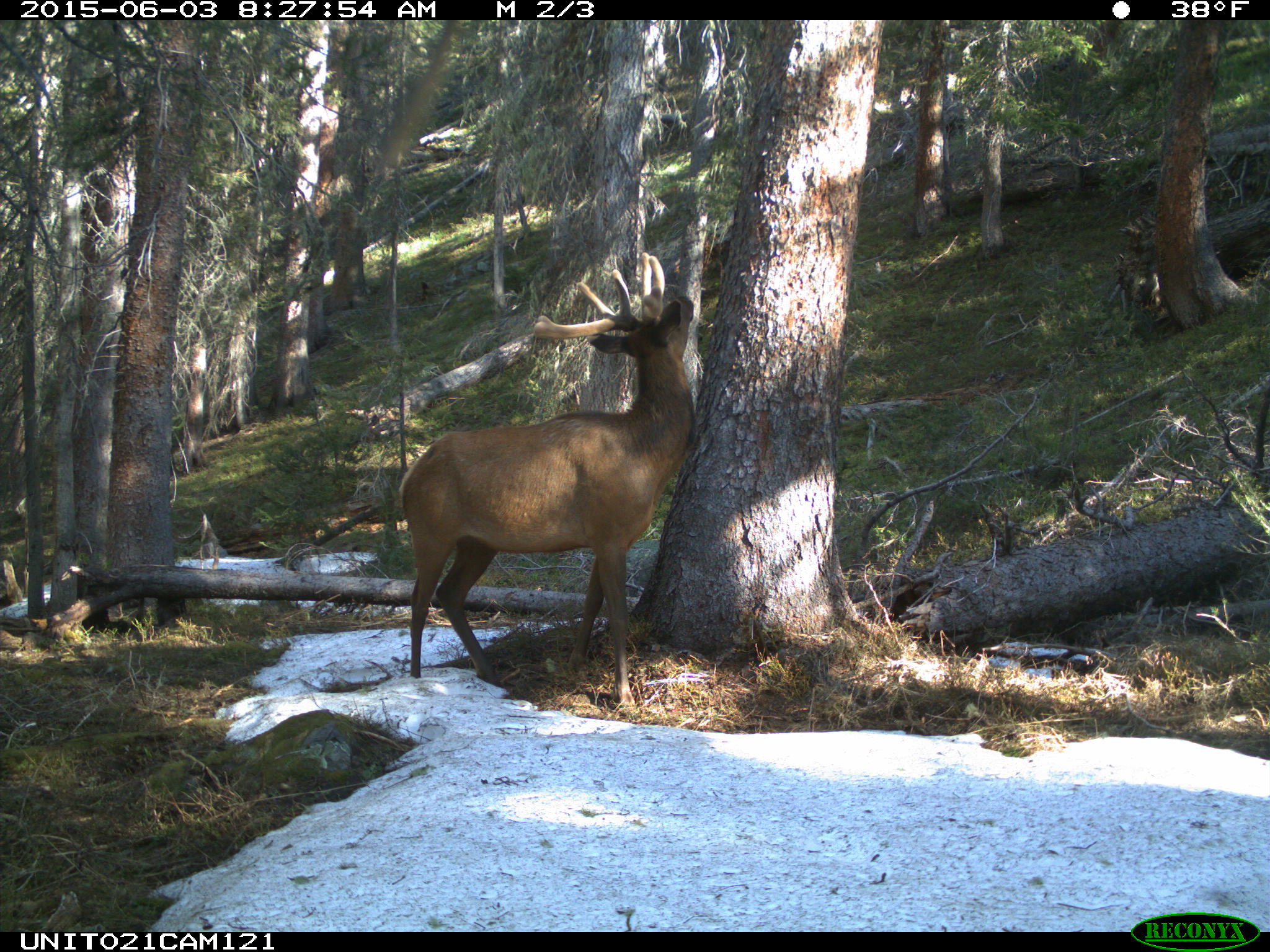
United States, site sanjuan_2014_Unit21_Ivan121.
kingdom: Animalia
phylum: Chordata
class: Mammalia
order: Artiodactyla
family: Cervidae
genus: Cervus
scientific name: Cervus elaphus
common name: red deer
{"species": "Cervus elaphus (red deer)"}